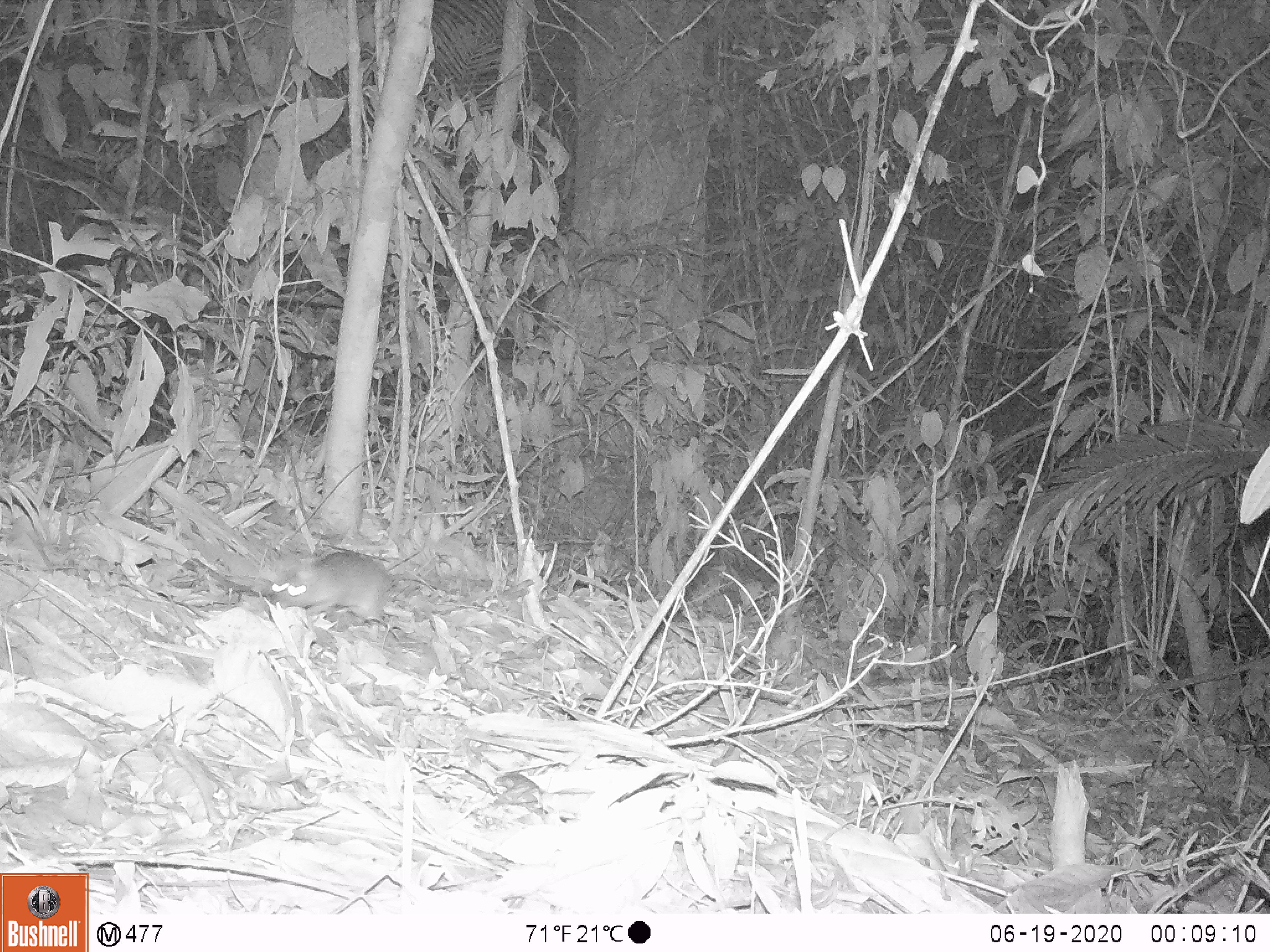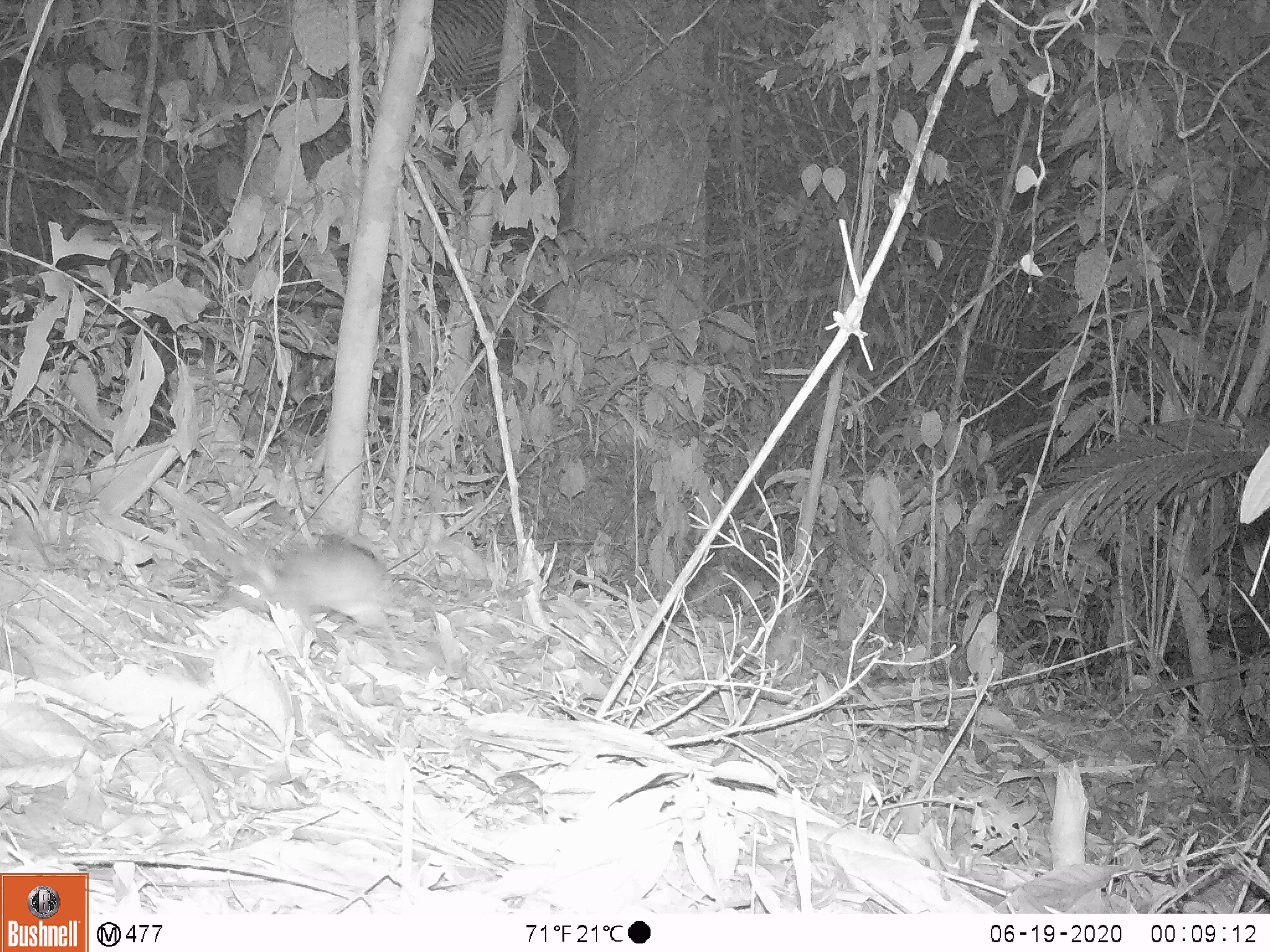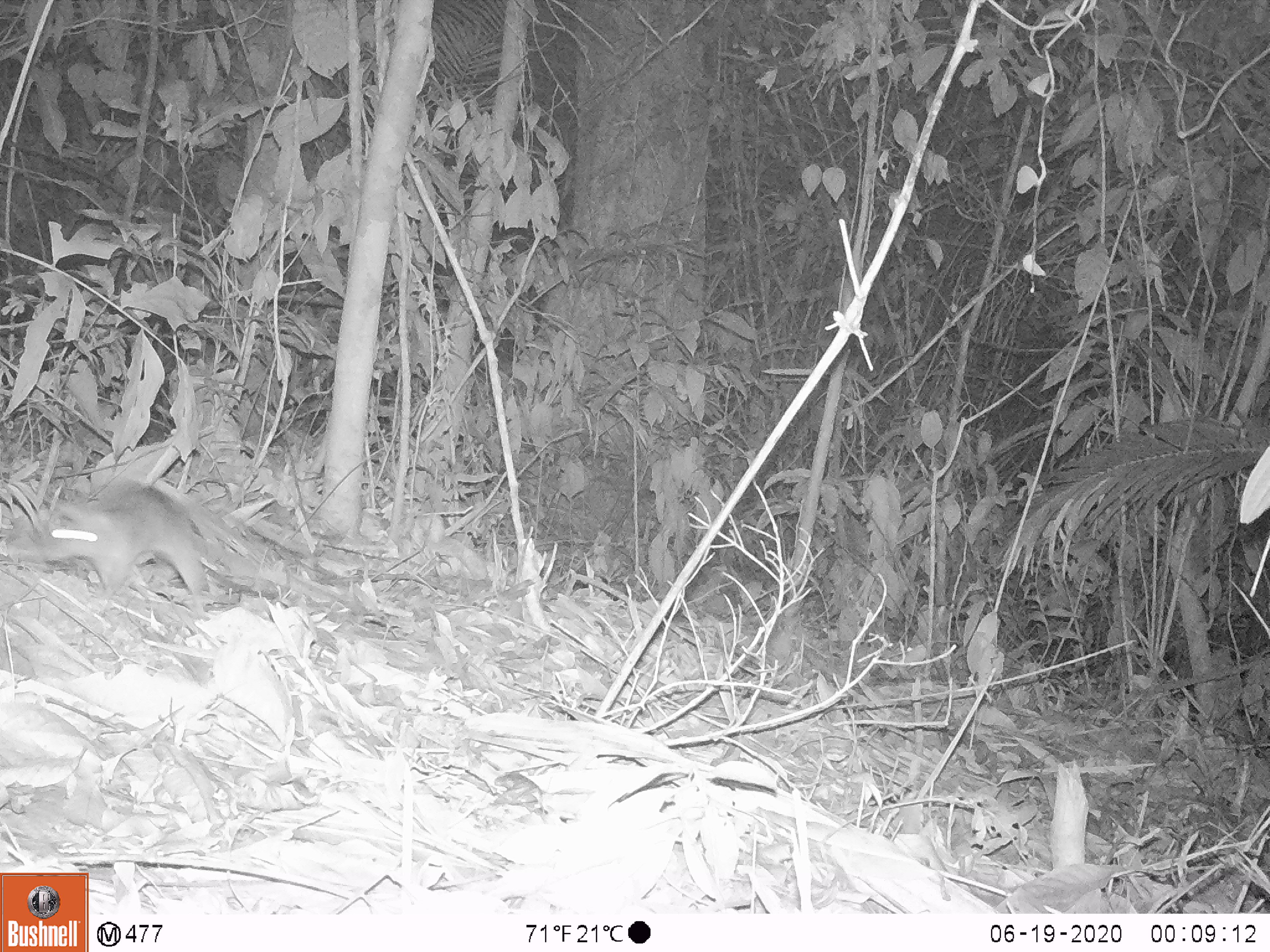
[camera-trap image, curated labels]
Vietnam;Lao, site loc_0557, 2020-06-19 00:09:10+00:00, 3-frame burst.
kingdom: Animalia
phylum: Chordata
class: Mammalia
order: Rodentia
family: Muridae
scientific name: Muridae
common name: old-world mice and rats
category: unidentified murid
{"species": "unidentified murid (old-world mice and rats) (Muridae)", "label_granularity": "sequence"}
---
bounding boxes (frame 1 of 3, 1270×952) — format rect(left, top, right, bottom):
unidentified murid: rect(271, 550, 392, 622)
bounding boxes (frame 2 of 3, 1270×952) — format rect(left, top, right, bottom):
unidentified murid: rect(213, 534, 432, 667)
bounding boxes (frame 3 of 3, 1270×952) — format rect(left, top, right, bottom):
unidentified murid: rect(5, 479, 347, 600)